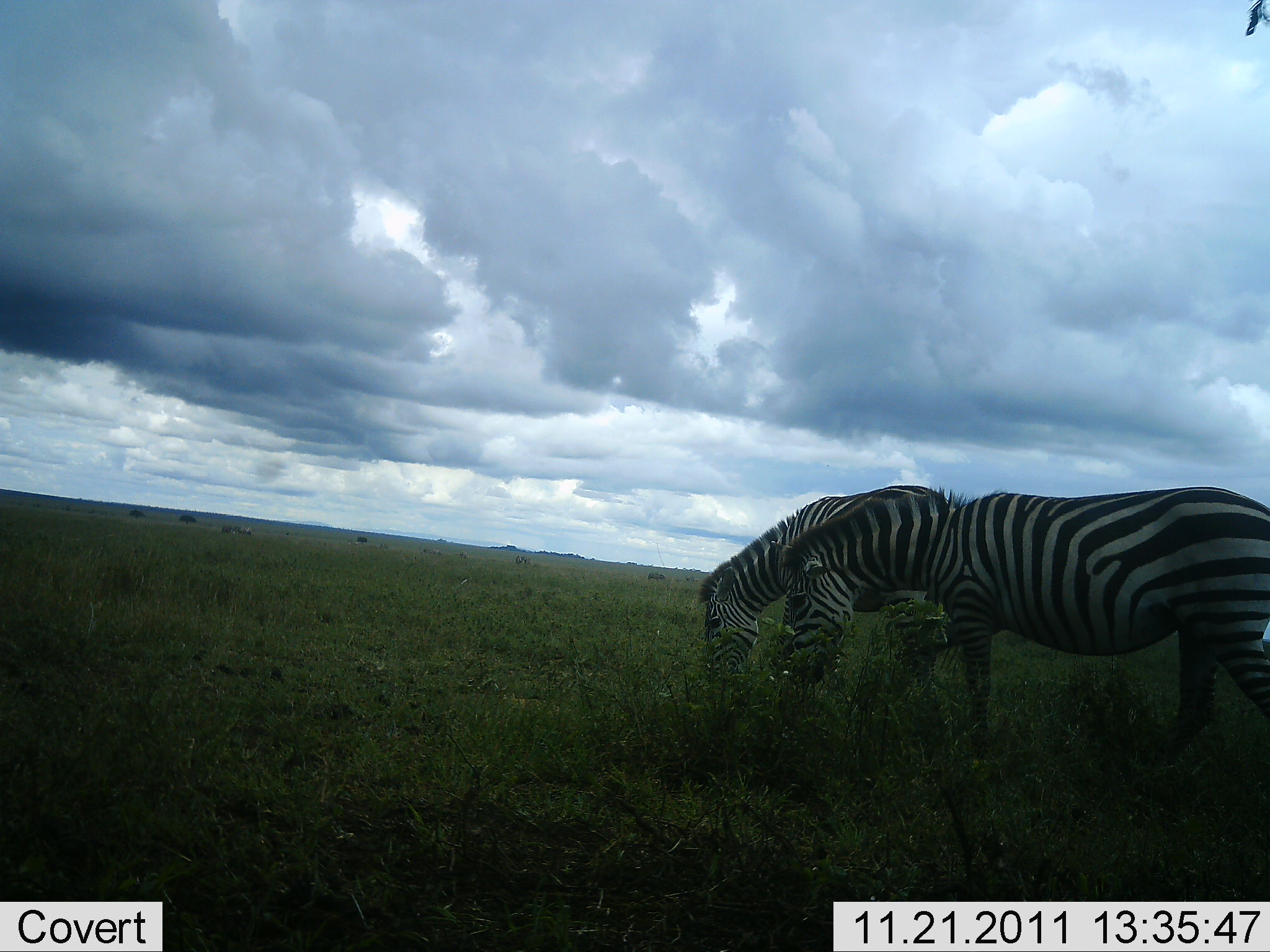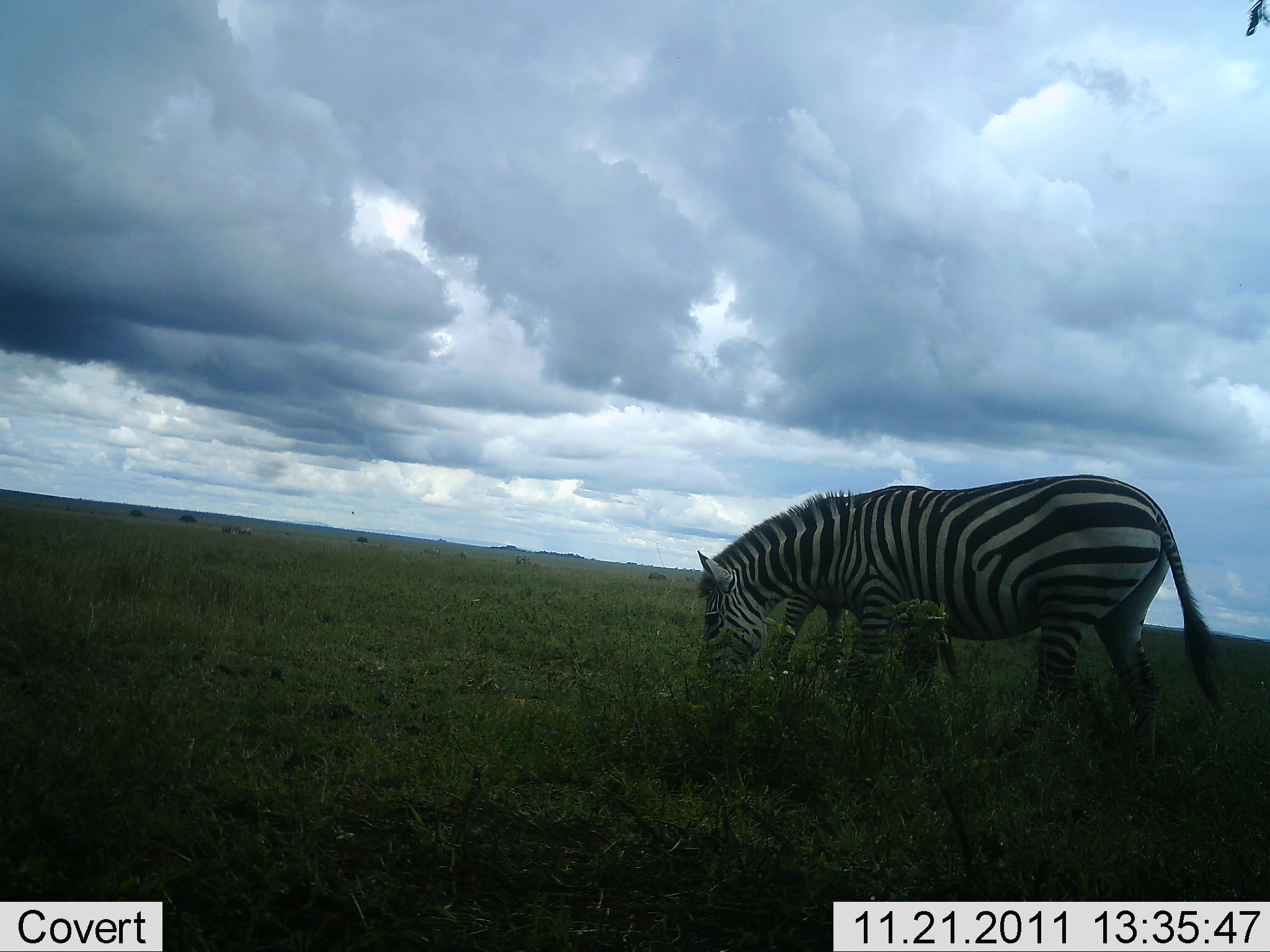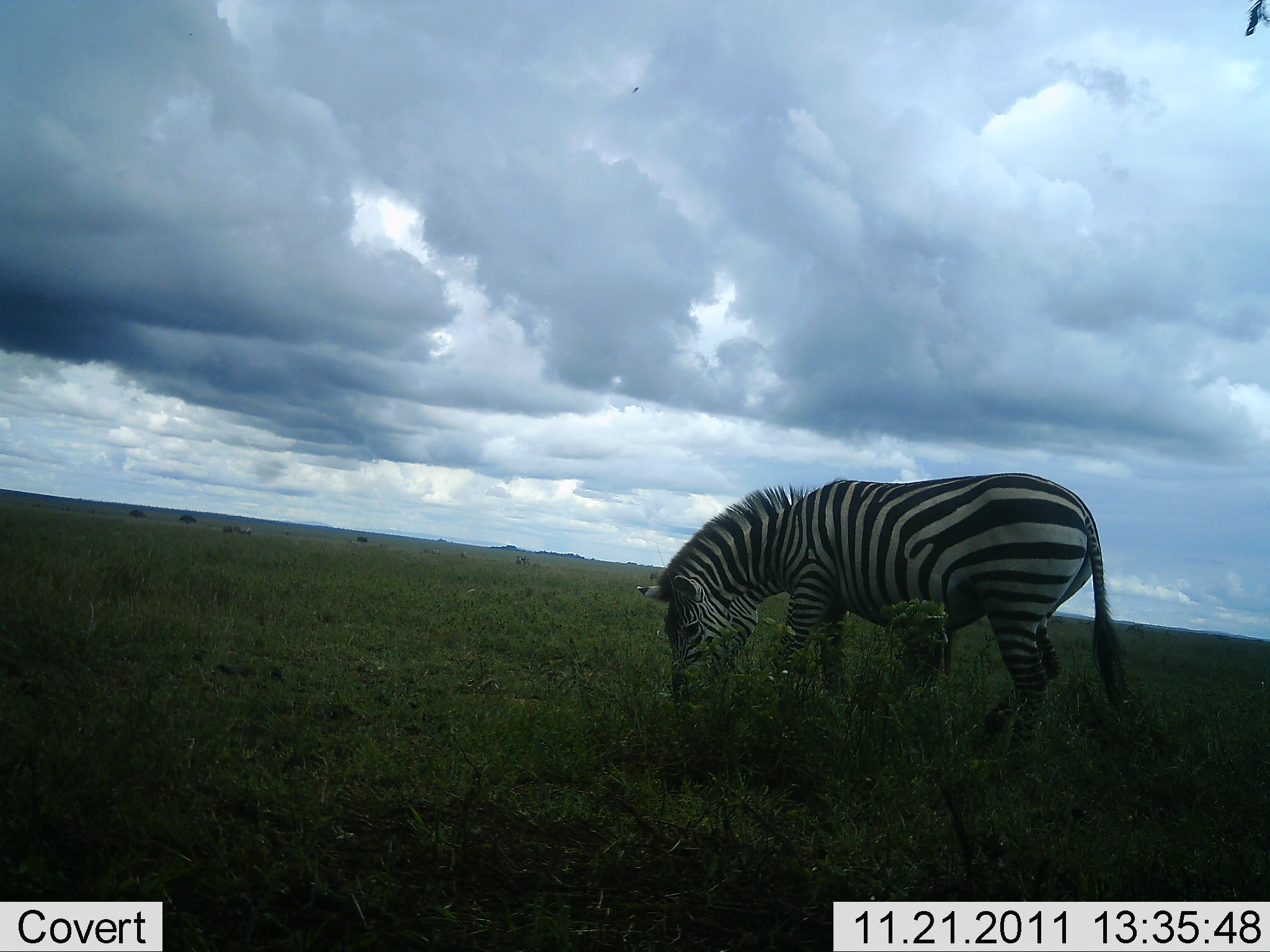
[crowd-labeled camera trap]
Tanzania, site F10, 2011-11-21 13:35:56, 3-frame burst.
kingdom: Animalia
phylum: Chordata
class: Mammalia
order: Perissodactyla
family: Equidae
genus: Equus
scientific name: Equus quagga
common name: plains zebra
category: zebra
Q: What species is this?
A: Zebra (plains zebra) (Equus quagga).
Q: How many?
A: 2.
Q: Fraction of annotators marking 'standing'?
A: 27%.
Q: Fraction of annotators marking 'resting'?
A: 0%.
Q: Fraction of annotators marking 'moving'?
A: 20%.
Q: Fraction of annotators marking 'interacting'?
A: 0%.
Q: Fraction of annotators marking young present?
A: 0%.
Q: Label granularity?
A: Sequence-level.